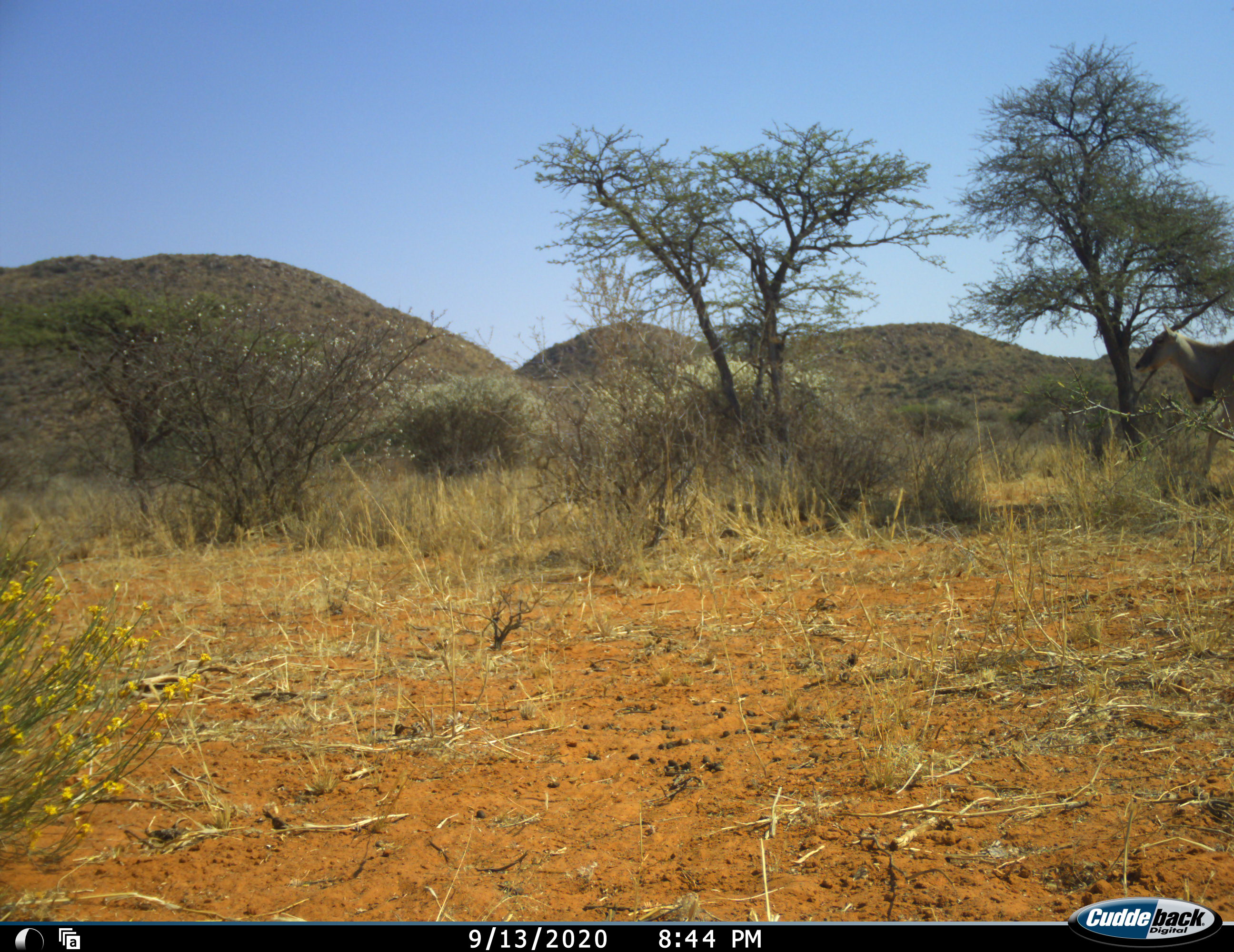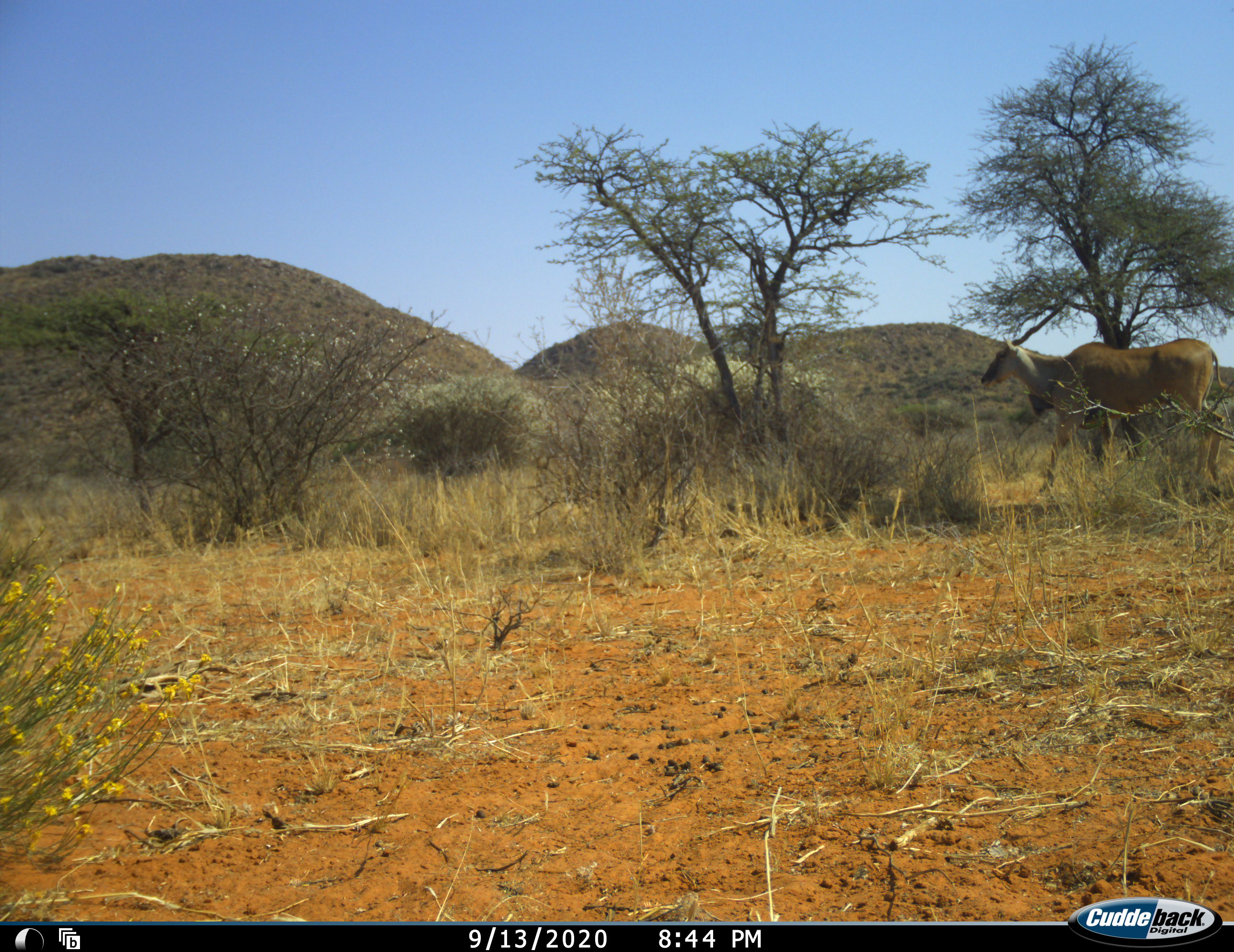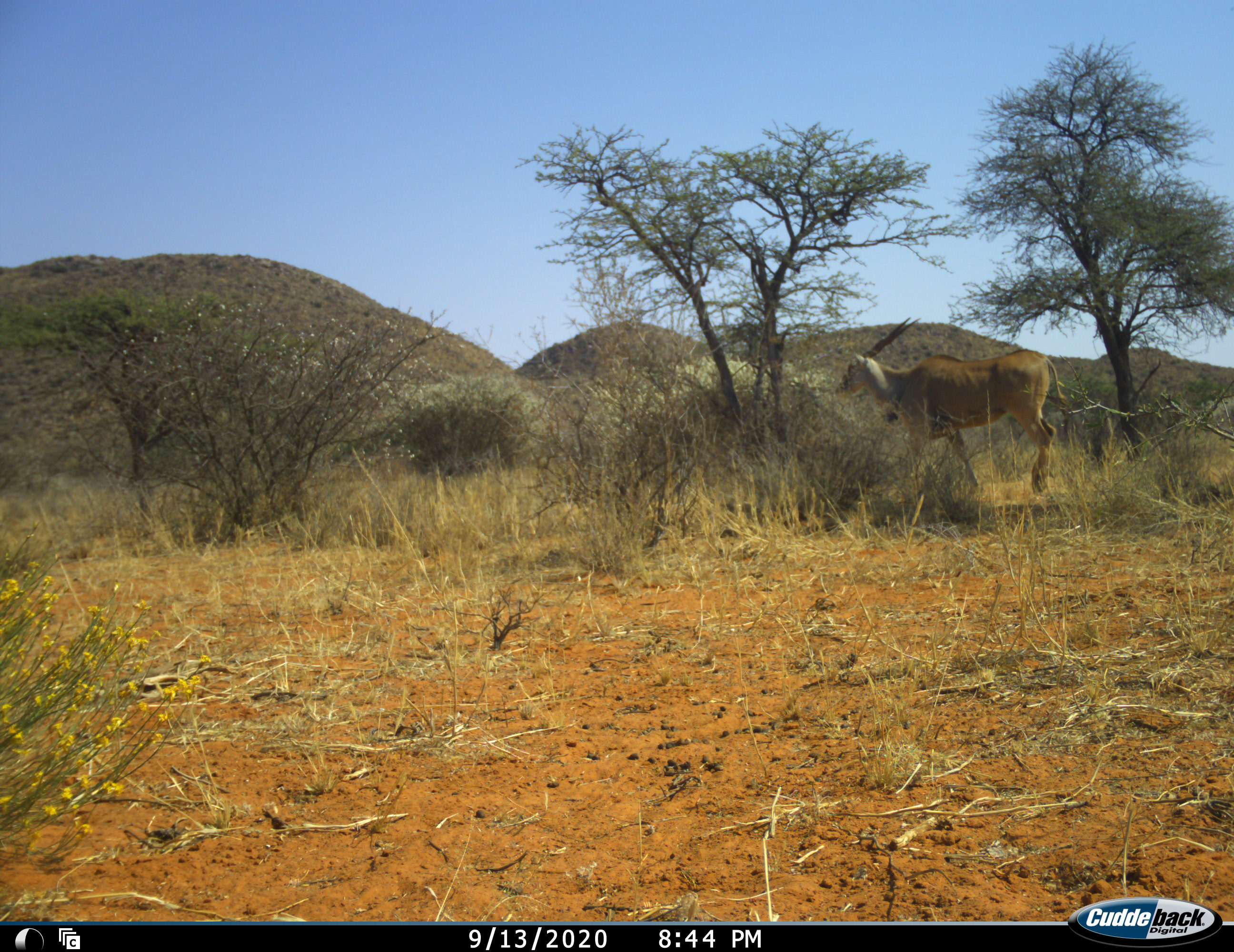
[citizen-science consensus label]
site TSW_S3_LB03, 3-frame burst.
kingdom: Animalia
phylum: Chordata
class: Mammalia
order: Artiodactyla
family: Bovidae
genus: Tragelaphus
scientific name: Tragelaphus oryx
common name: eland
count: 1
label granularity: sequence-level